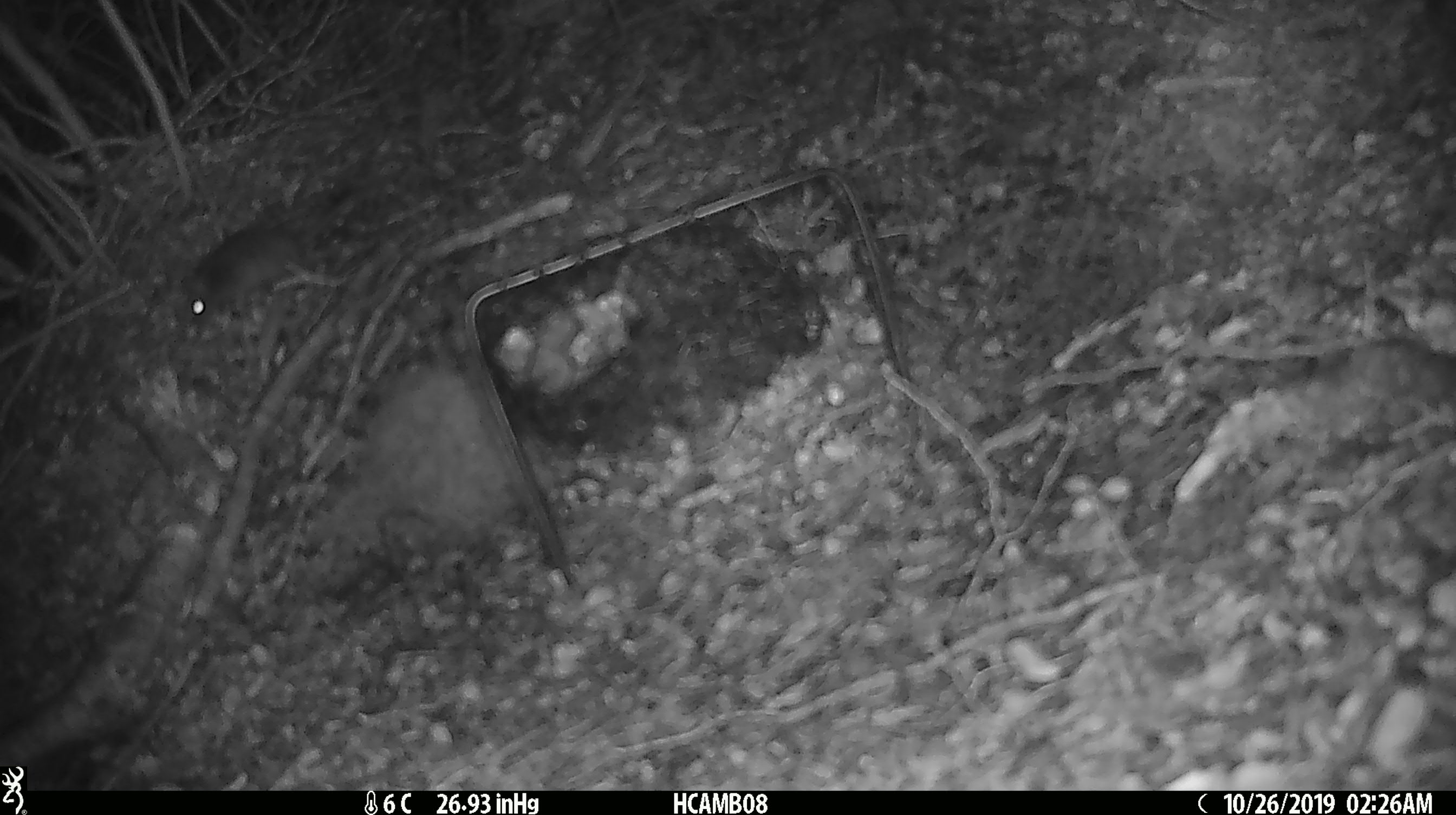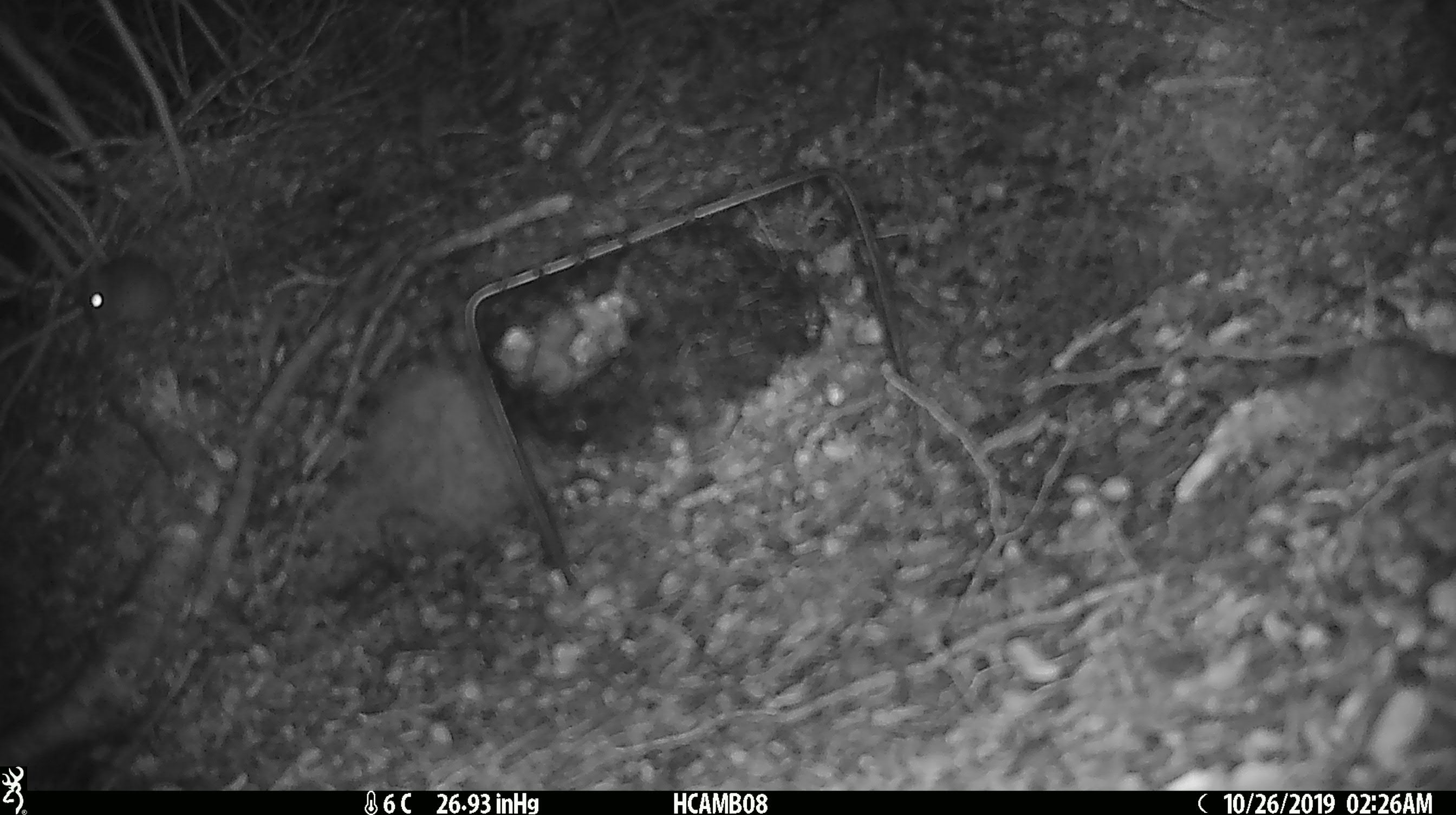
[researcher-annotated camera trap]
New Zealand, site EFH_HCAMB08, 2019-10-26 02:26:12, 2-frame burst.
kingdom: Animalia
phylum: Chordata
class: Mammalia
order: Rodentia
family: Muridae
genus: Mus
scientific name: Mus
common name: mouse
Mouse (Mus).